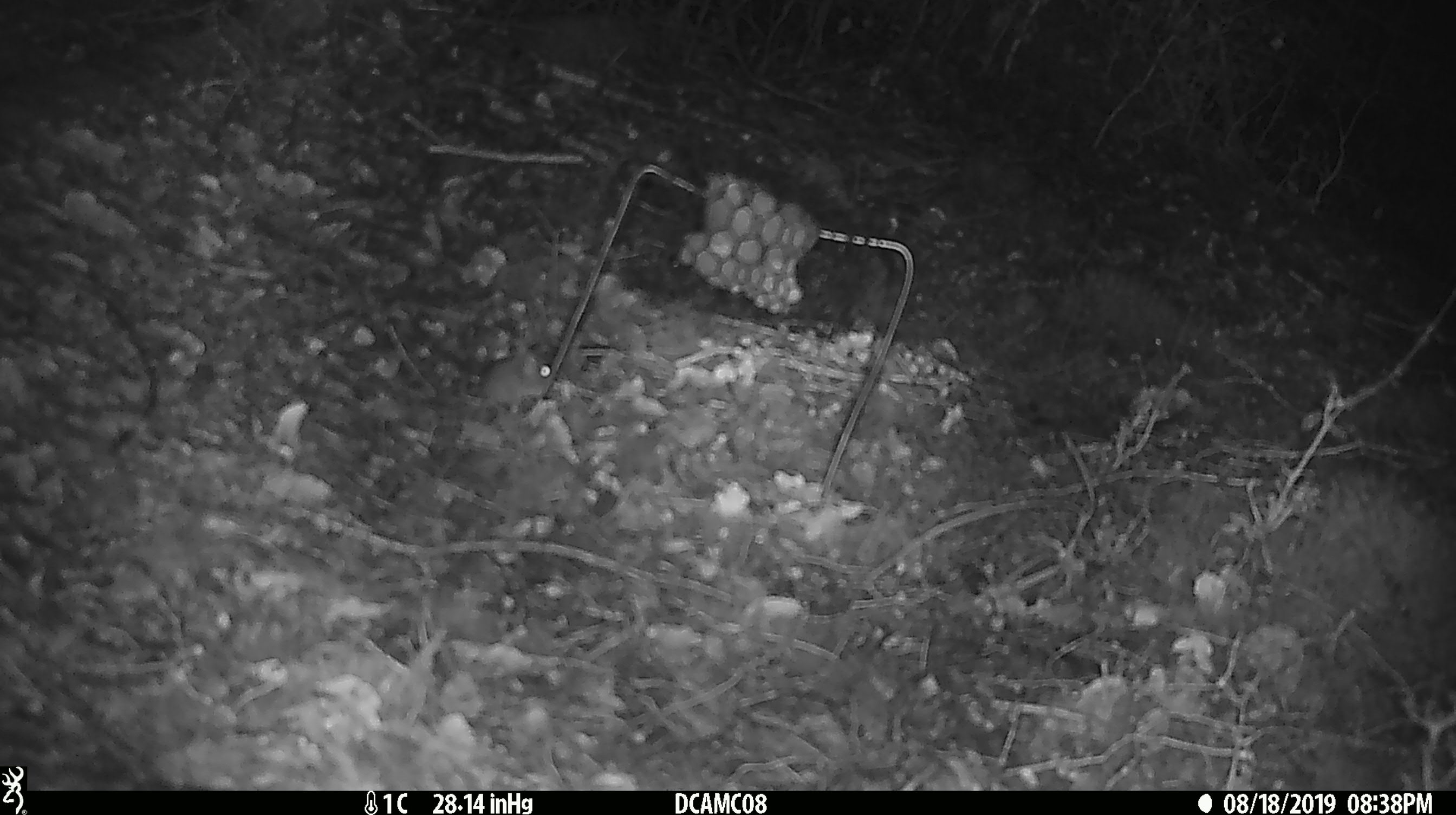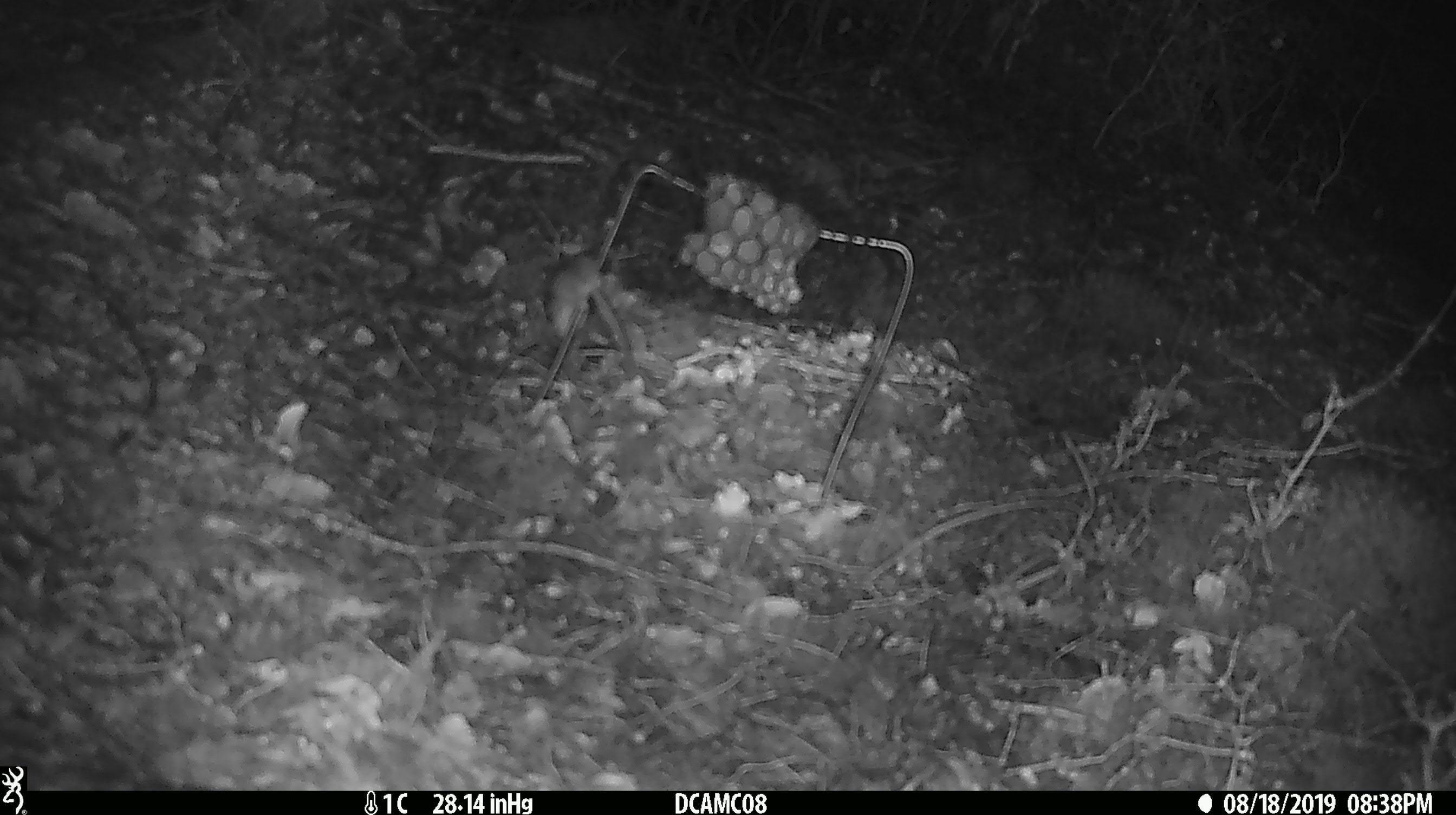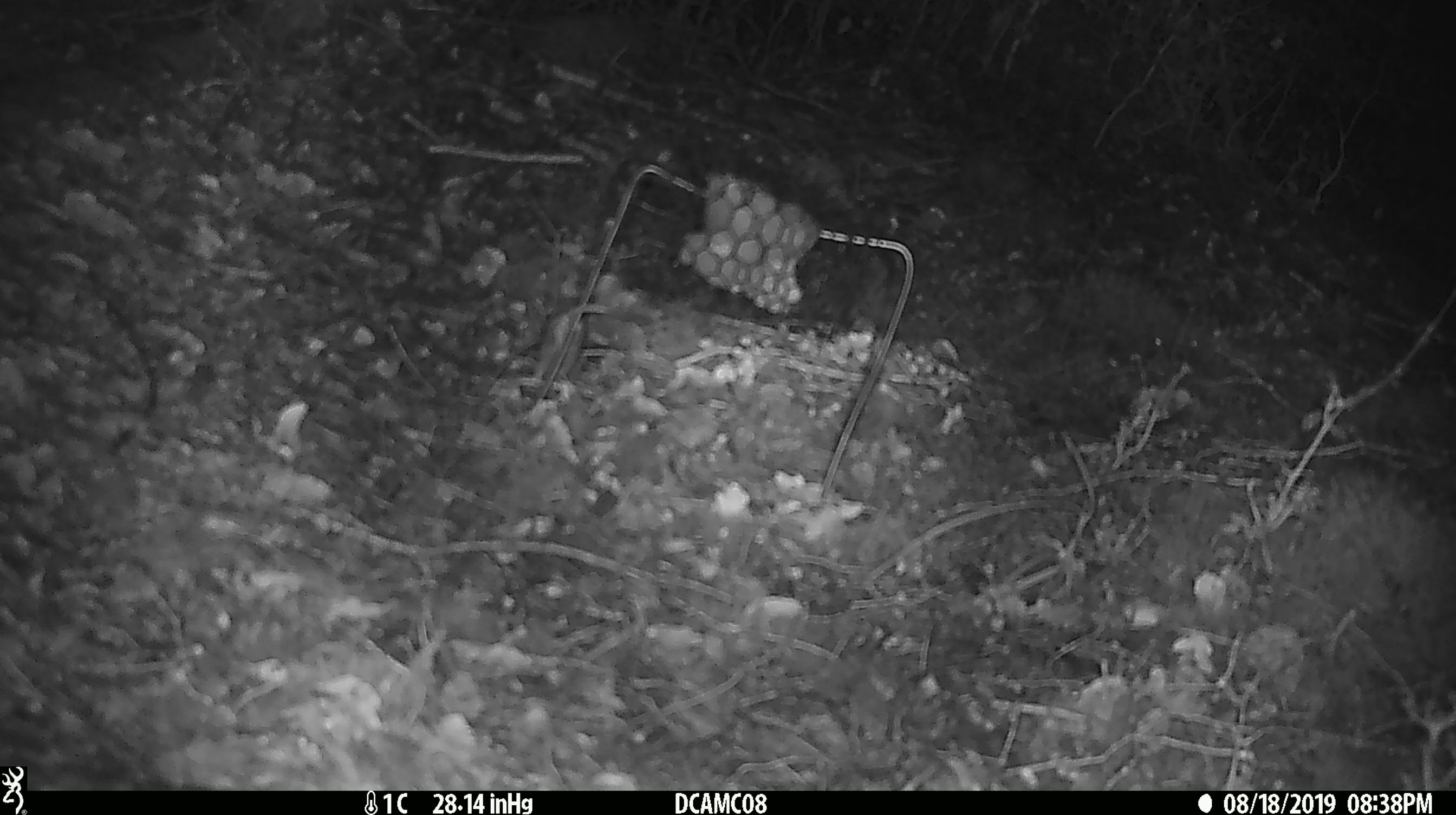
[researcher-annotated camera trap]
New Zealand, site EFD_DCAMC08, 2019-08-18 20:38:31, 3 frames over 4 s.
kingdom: Animalia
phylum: Chordata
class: Mammalia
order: Rodentia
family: Muridae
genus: Mus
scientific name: Mus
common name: mouse